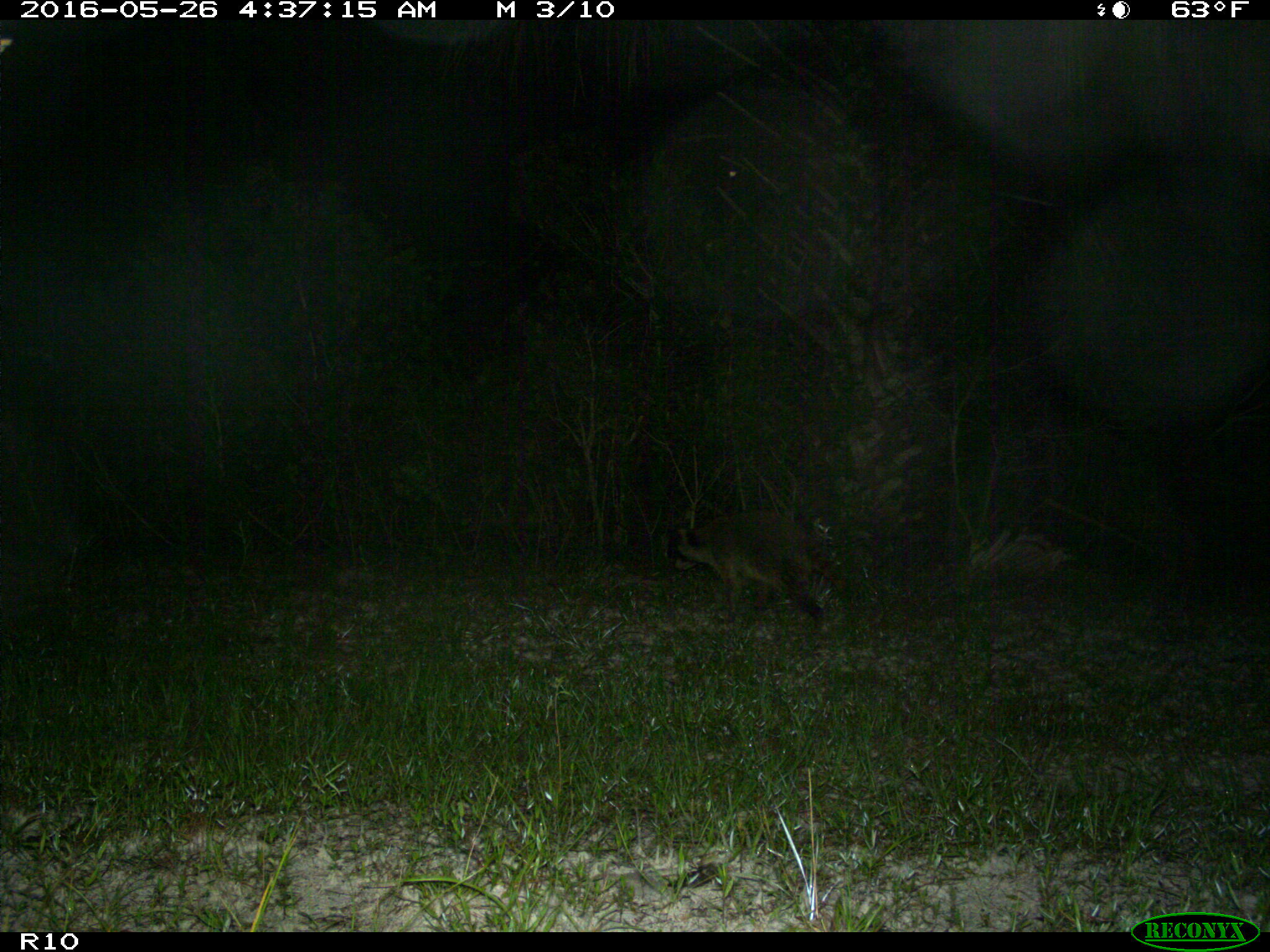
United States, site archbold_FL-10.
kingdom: Animalia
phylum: Chordata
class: Mammalia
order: Carnivora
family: Procyonidae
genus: Procyon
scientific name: Procyon lotor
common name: common raccoon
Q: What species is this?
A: Procyon lotor (common raccoon).